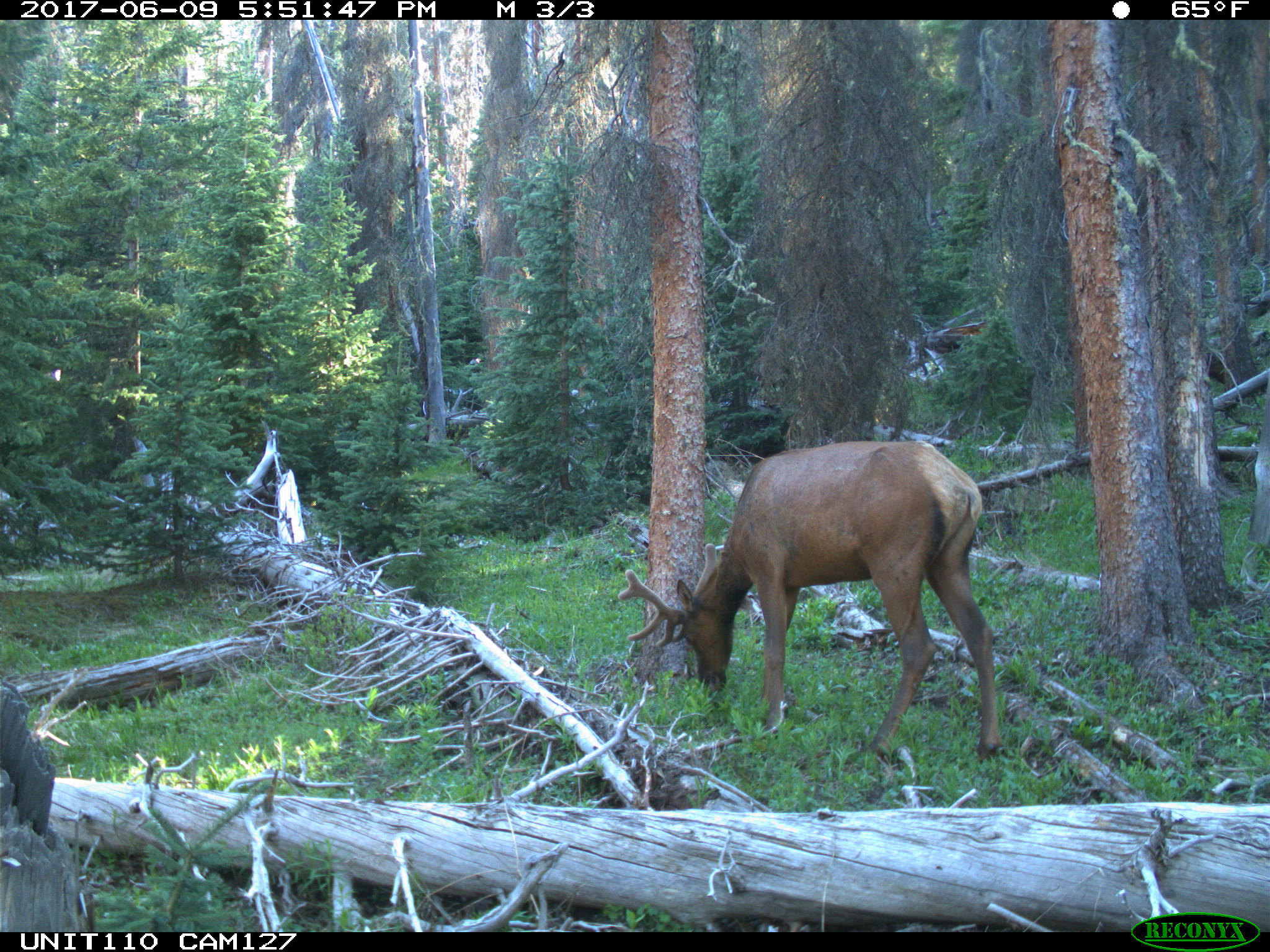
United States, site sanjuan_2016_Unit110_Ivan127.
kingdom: Animalia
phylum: Chordata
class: Mammalia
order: Artiodactyla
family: Cervidae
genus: Cervus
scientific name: Cervus elaphus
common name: red deer